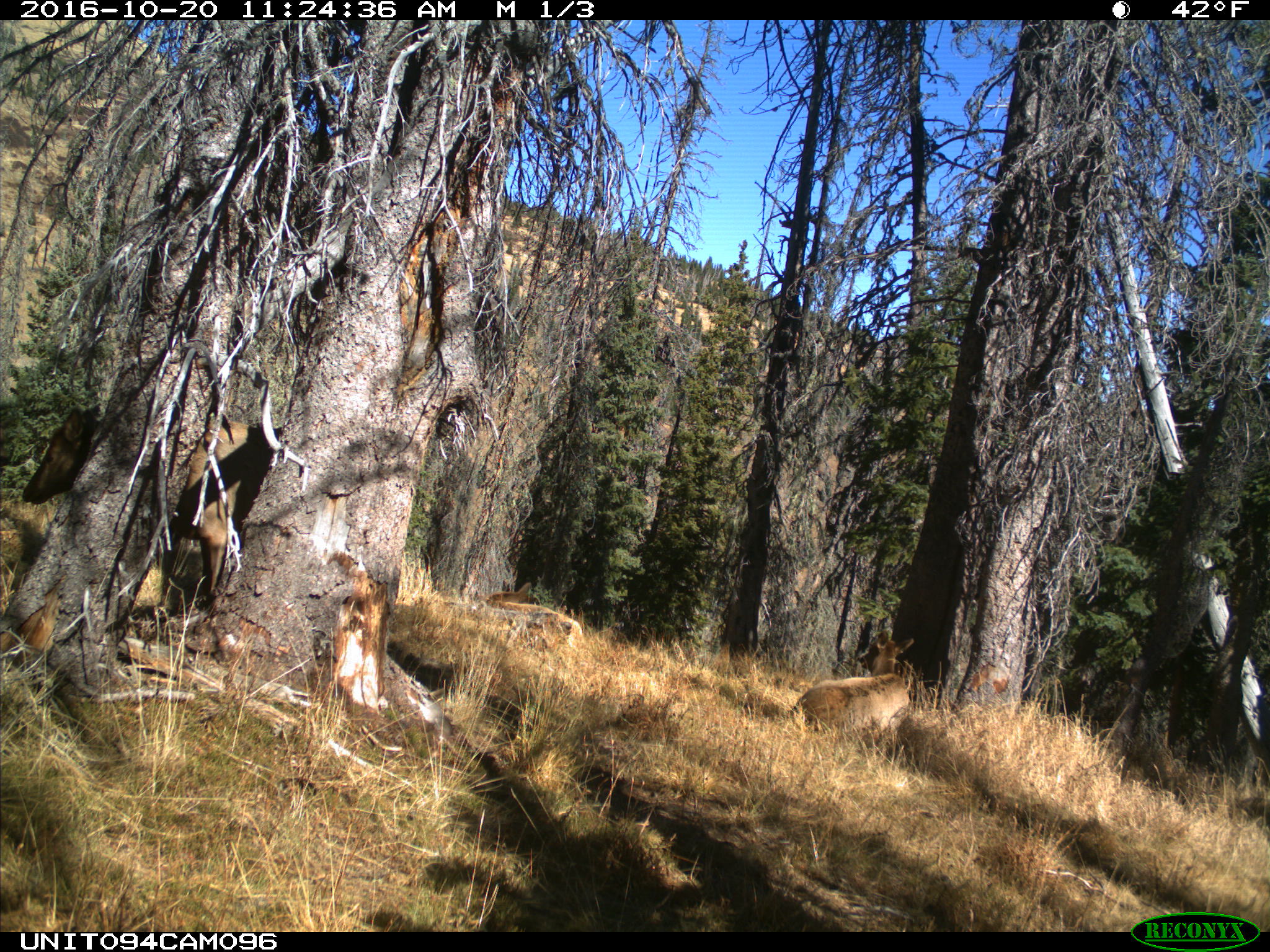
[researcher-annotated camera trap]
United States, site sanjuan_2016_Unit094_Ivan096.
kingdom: Animalia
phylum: Chordata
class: Mammalia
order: Artiodactyla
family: Cervidae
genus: Cervus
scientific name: Cervus elaphus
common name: red deer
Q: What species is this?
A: Cervus elaphus (red deer).